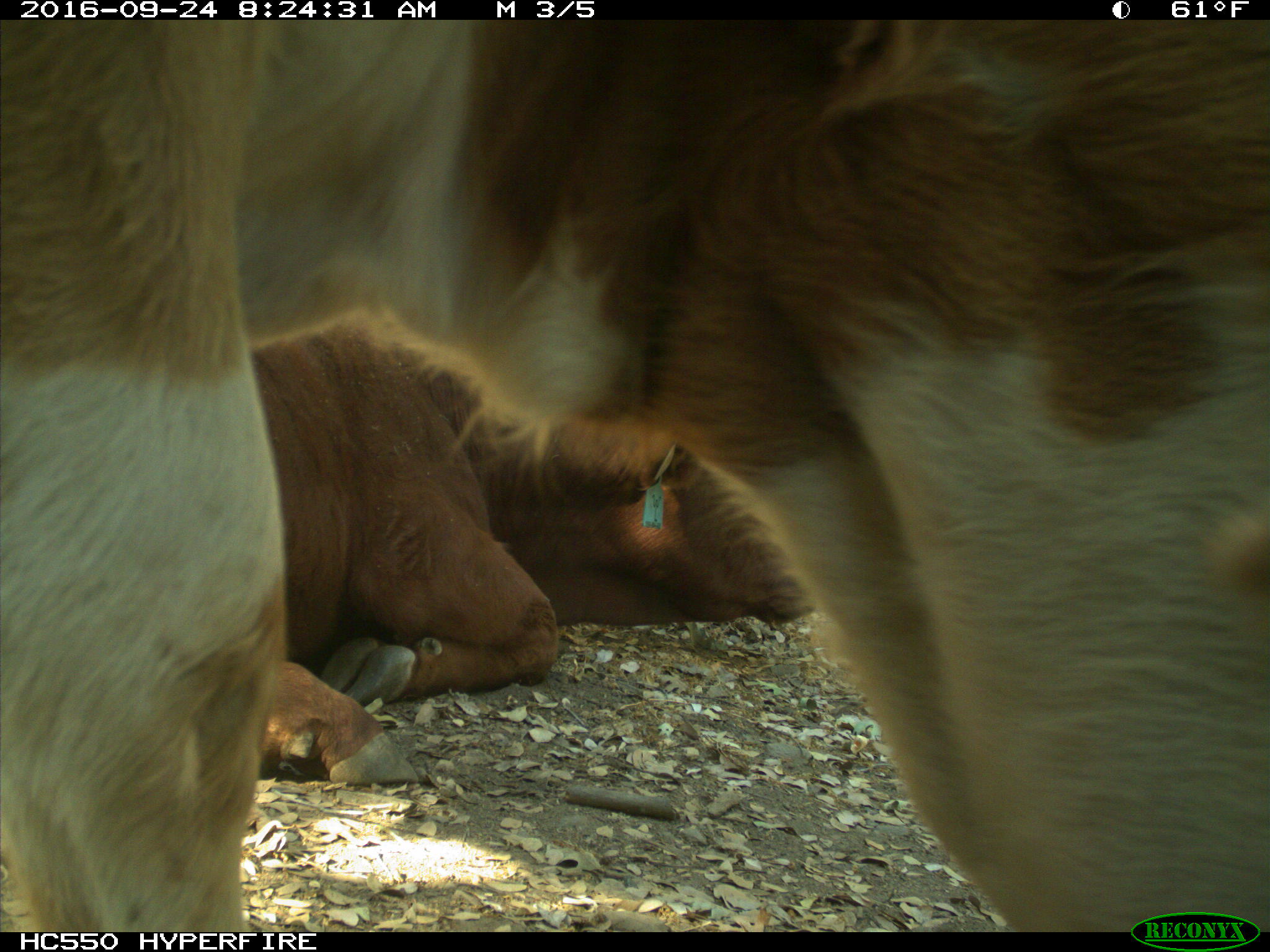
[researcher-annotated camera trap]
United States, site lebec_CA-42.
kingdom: Animalia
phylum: Chordata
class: Mammalia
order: Artiodactyla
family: Bovidae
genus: Bos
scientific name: Bos taurus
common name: domestic cow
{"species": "Bos taurus (domestic cow)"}